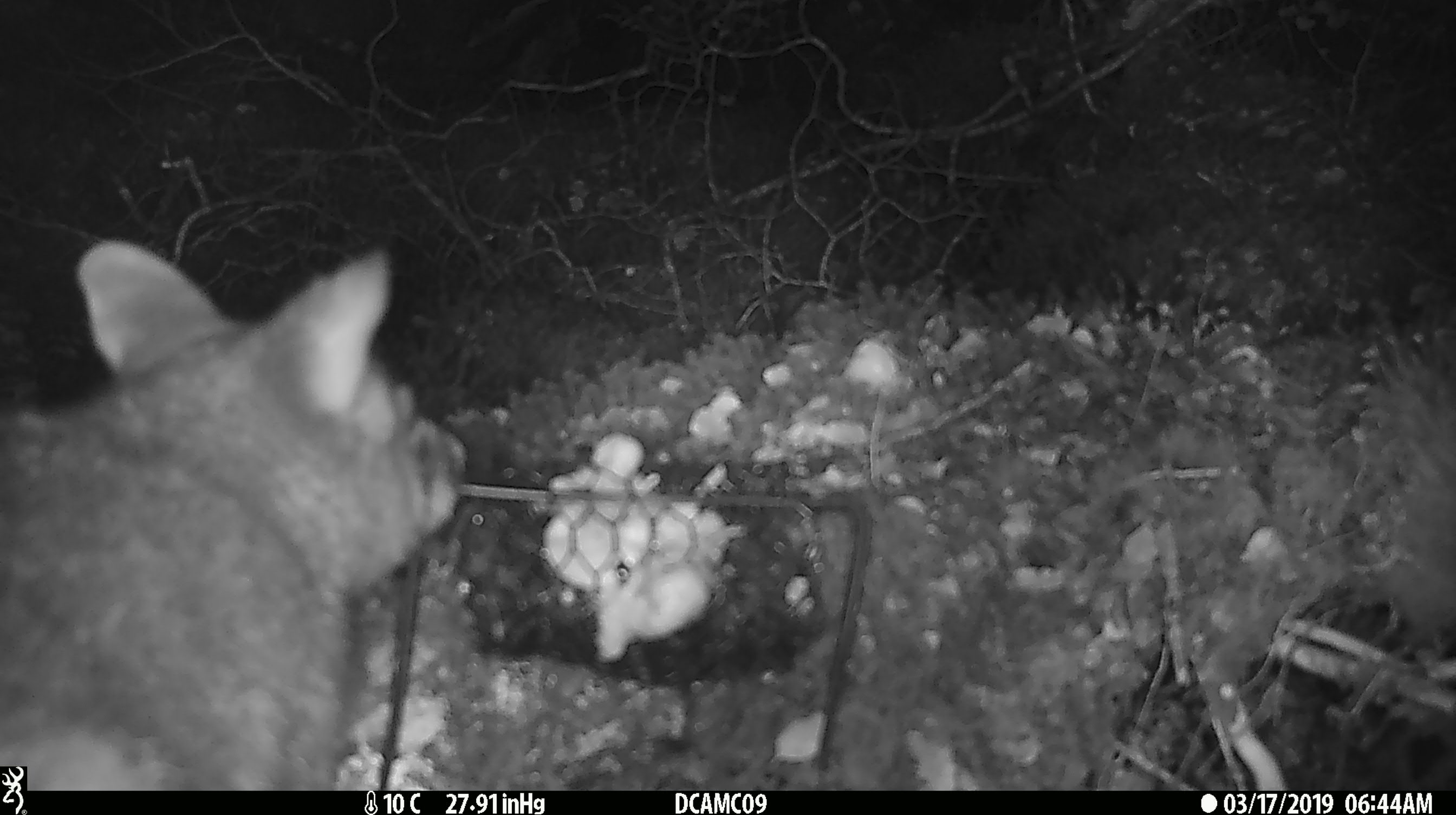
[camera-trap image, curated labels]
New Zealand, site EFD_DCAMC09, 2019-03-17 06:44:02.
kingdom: Animalia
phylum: Chordata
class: Mammalia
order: Diprotodontia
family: Phalangeridae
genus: Trichosurus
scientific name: Trichosurus vulpecula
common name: common brushtail possum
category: possum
Possum (common brushtail possum) (Trichosurus vulpecula).